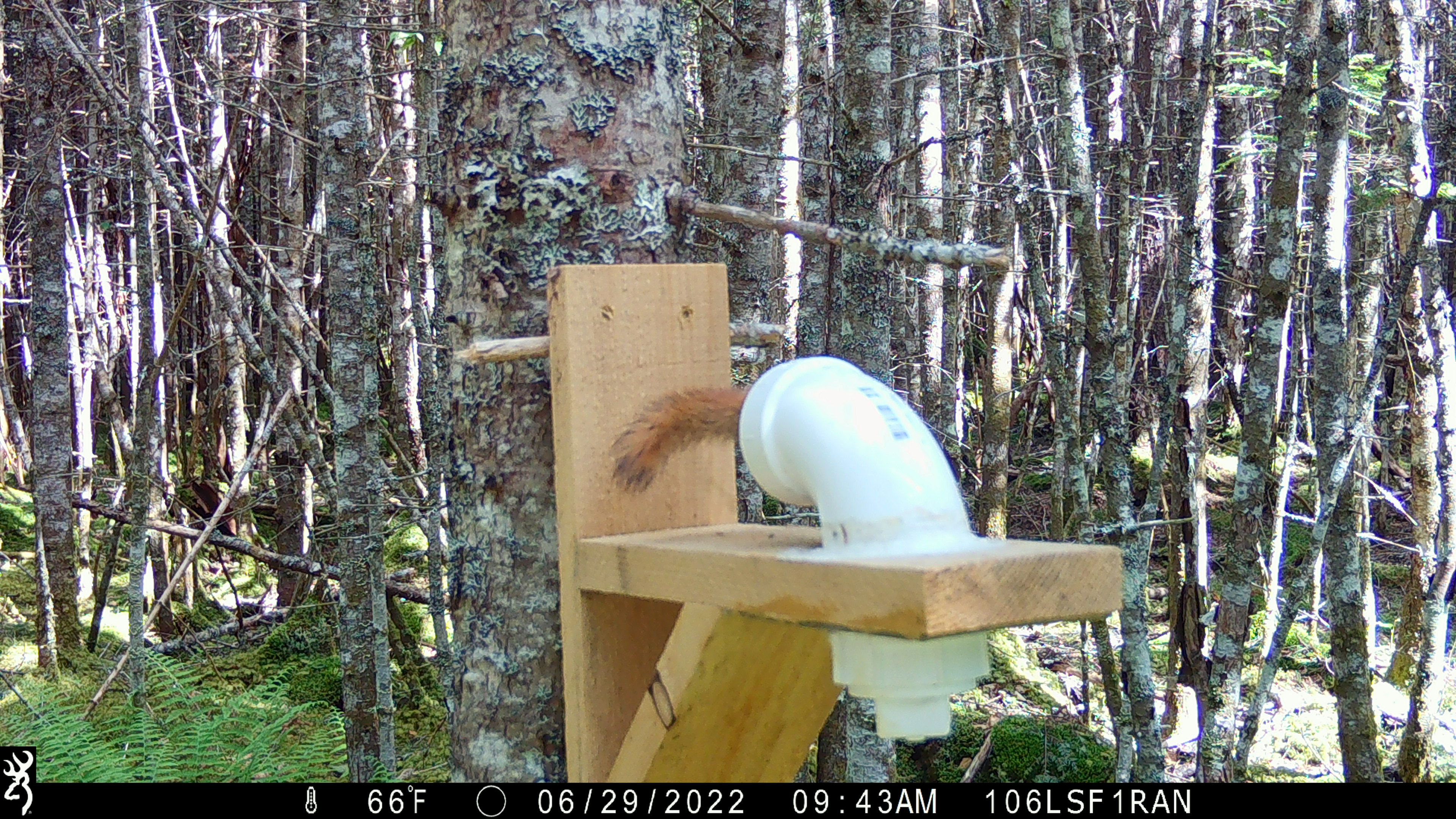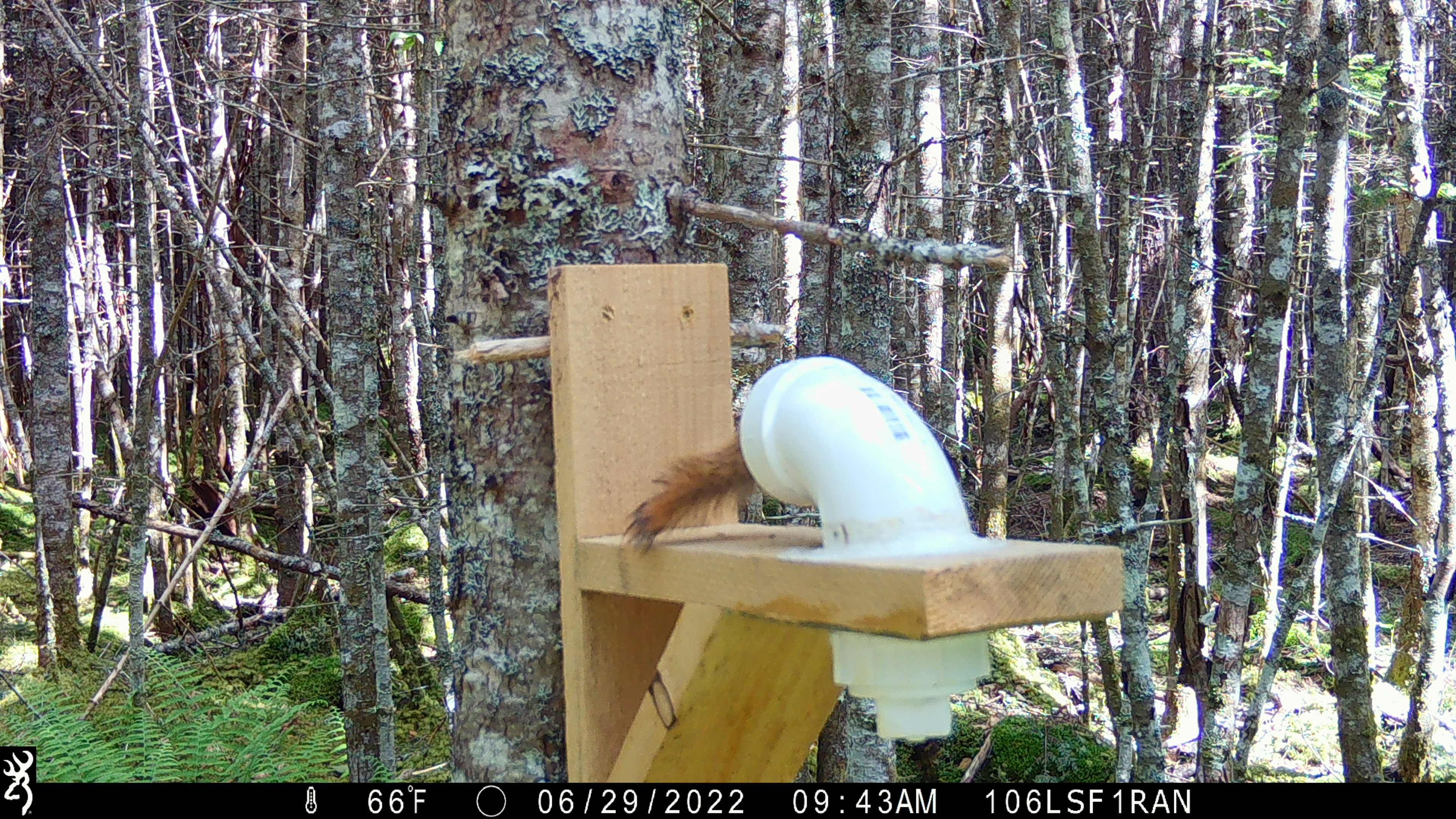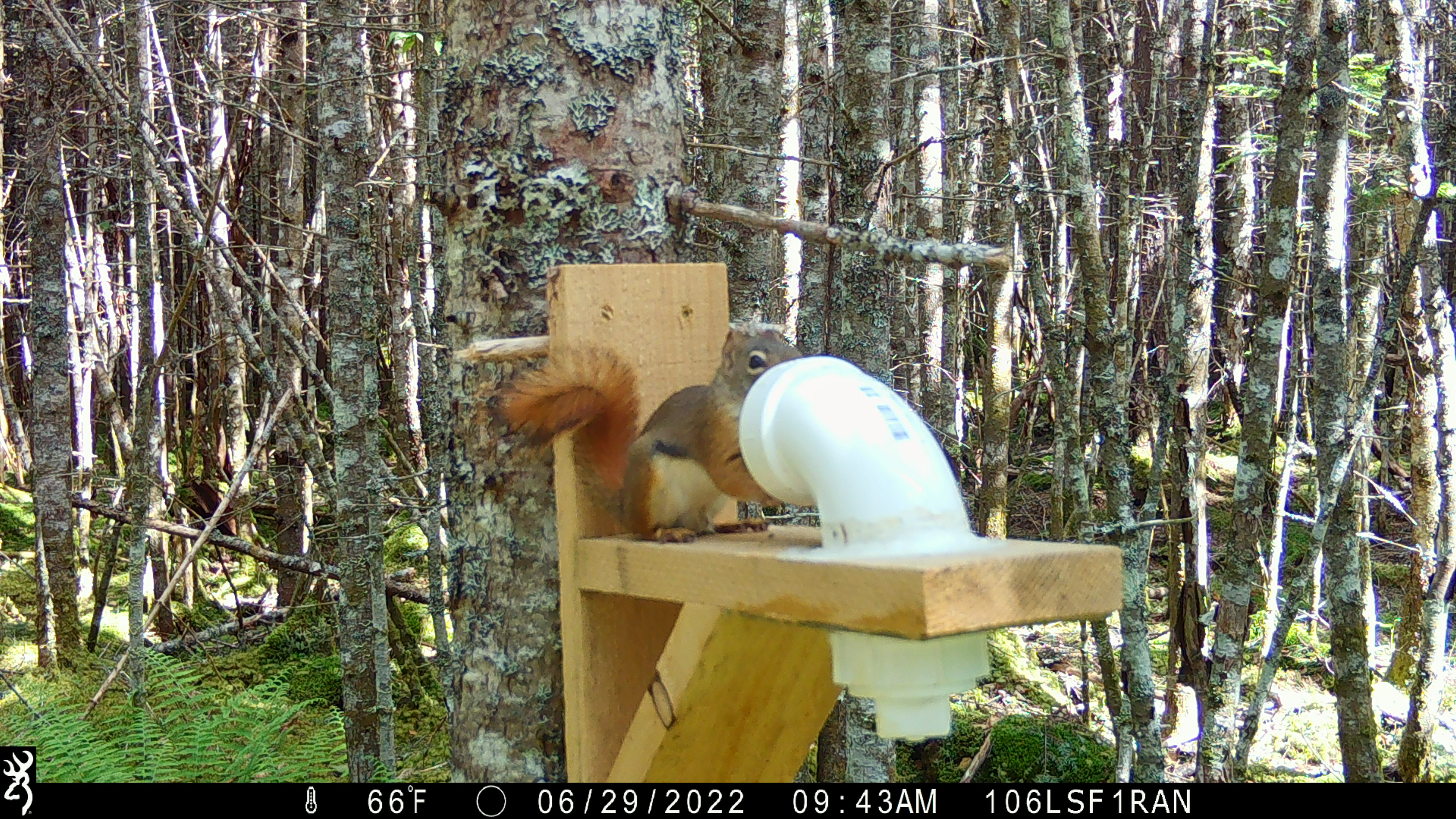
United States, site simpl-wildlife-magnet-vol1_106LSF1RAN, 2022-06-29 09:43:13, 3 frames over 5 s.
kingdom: Animalia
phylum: Chordata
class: Mammalia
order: Rodentia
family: Sciuridae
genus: Tamiasciurus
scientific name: Tamiasciurus hudsonicus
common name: red squirrel